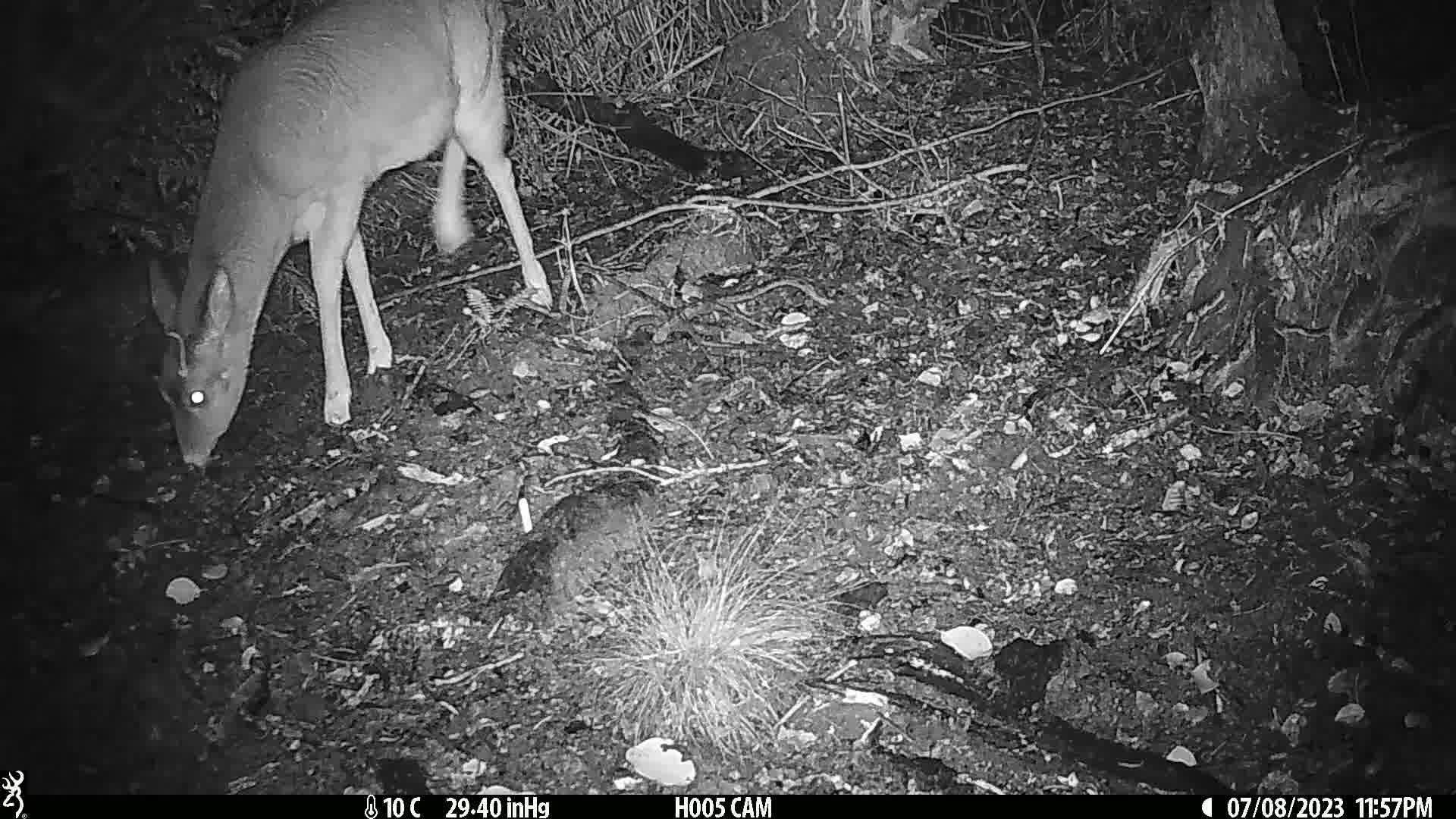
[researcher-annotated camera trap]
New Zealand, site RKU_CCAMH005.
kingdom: Animalia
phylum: Chordata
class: Mammalia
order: Artiodactyla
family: Cervidae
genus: Odocoileus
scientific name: Odocoileus virginianus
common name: white-tailed deer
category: white tailed deer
White tailed deer (white-tailed deer) (Odocoileus virginianus).